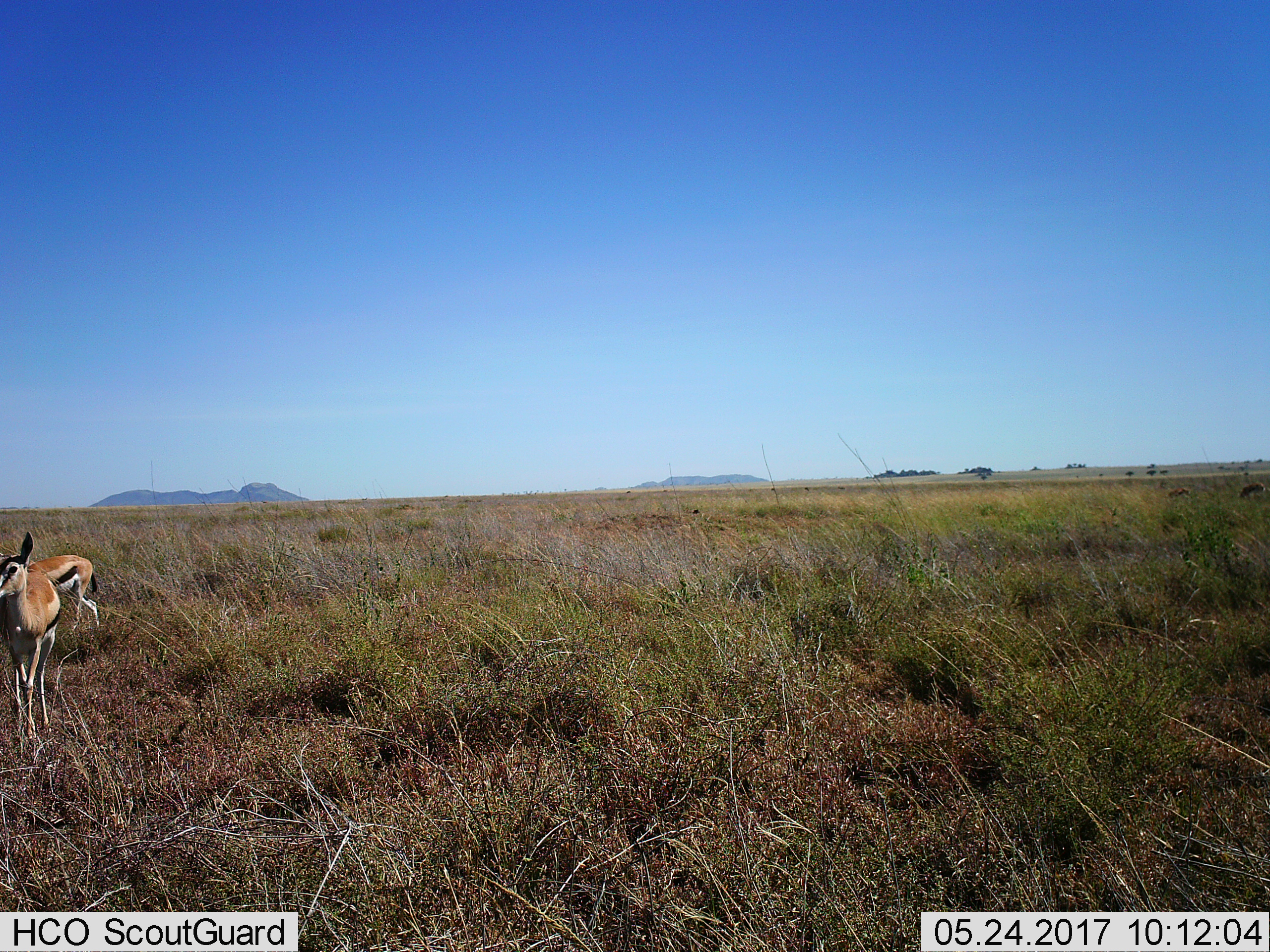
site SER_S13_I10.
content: unidentified animal